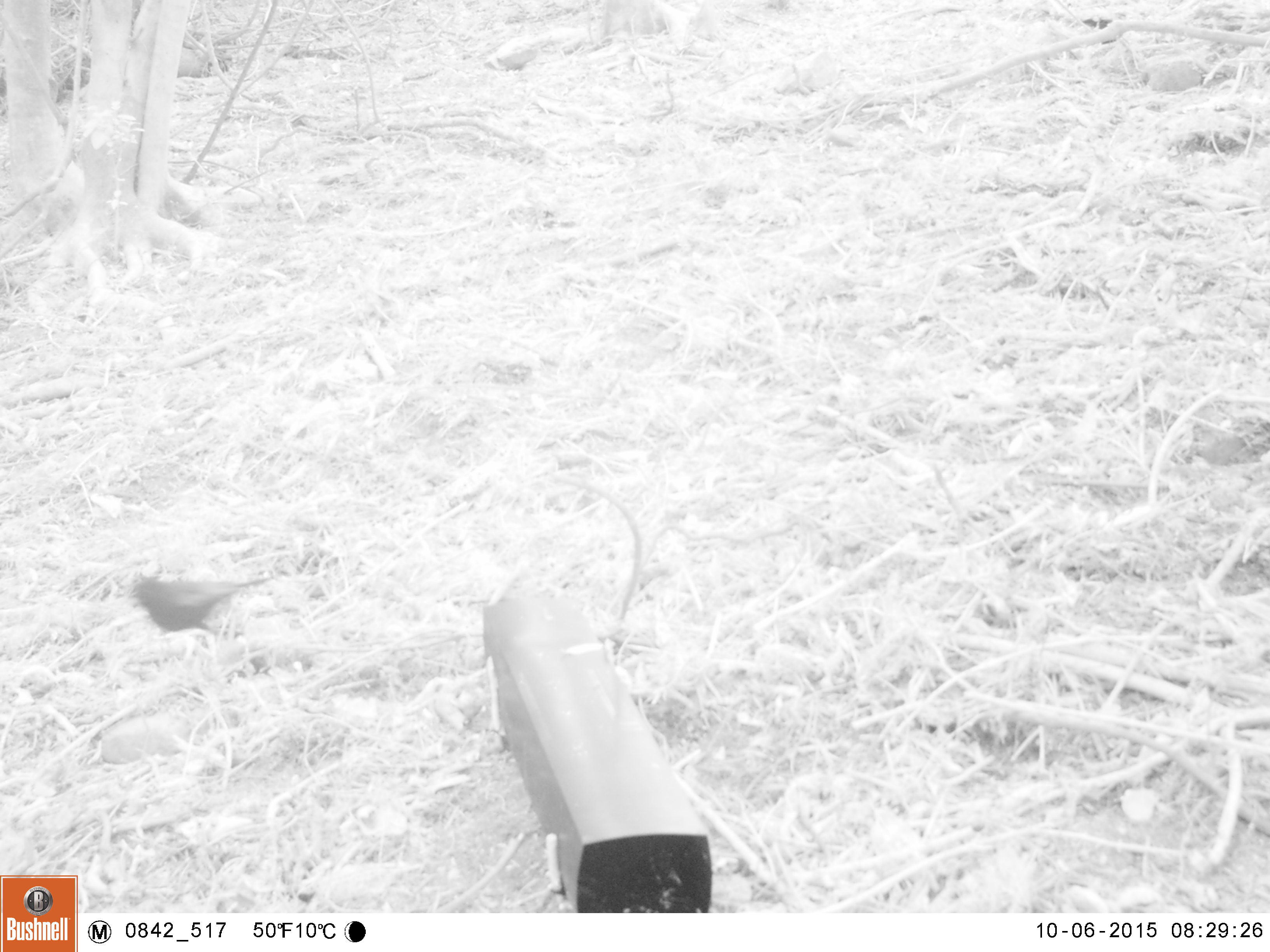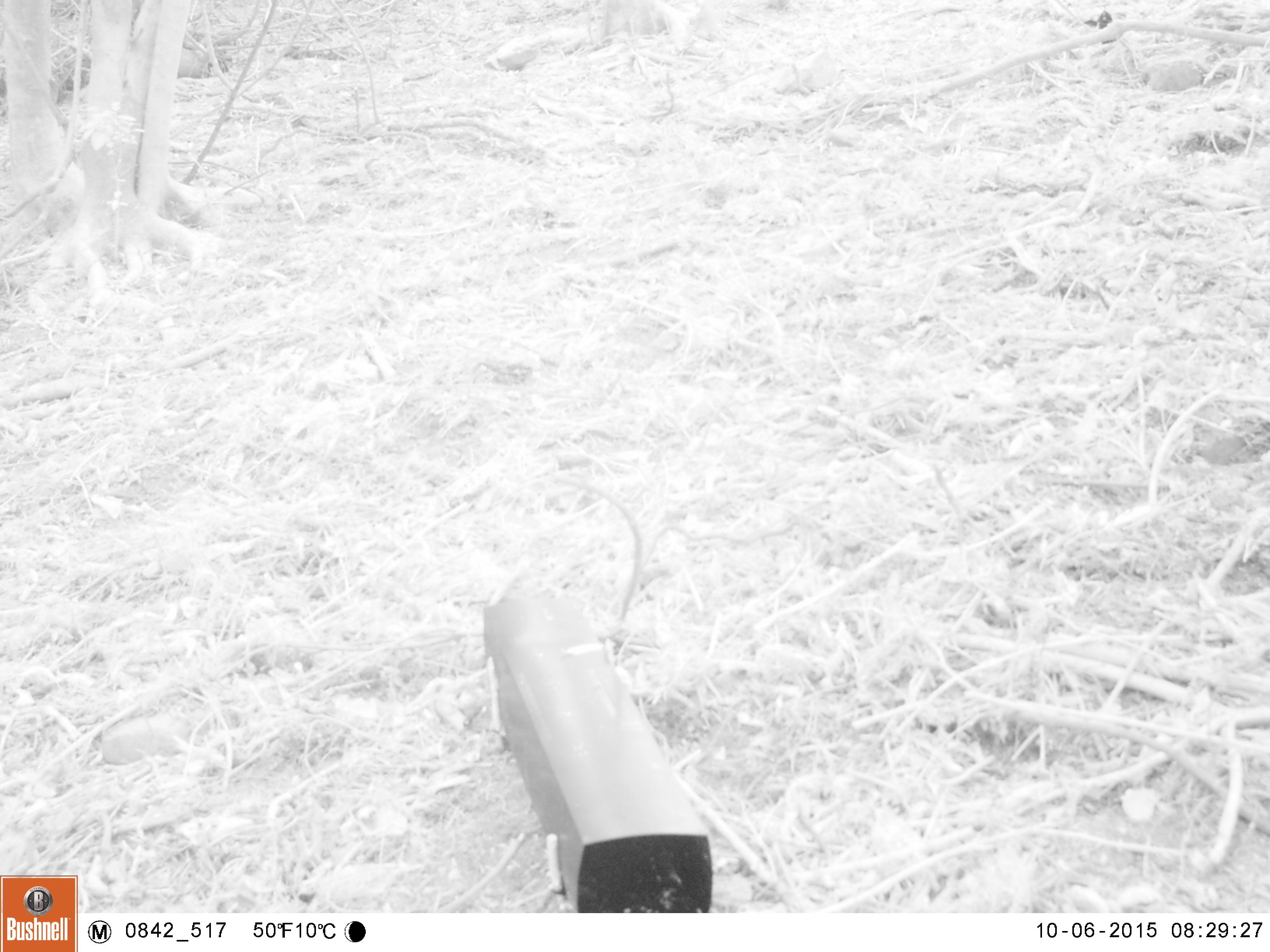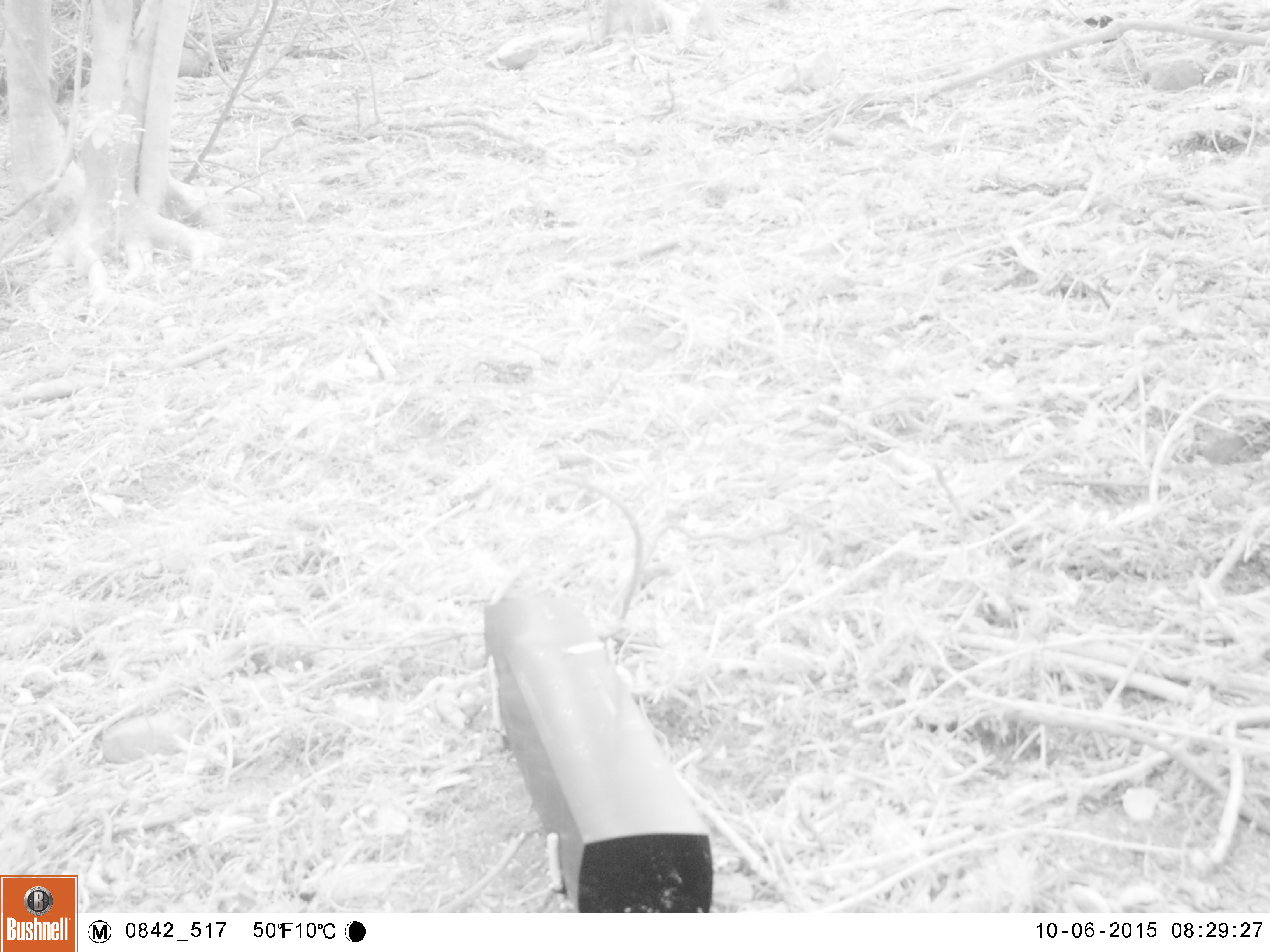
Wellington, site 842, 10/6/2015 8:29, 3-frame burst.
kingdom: Animalia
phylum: Chordata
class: Aves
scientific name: Aves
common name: bird